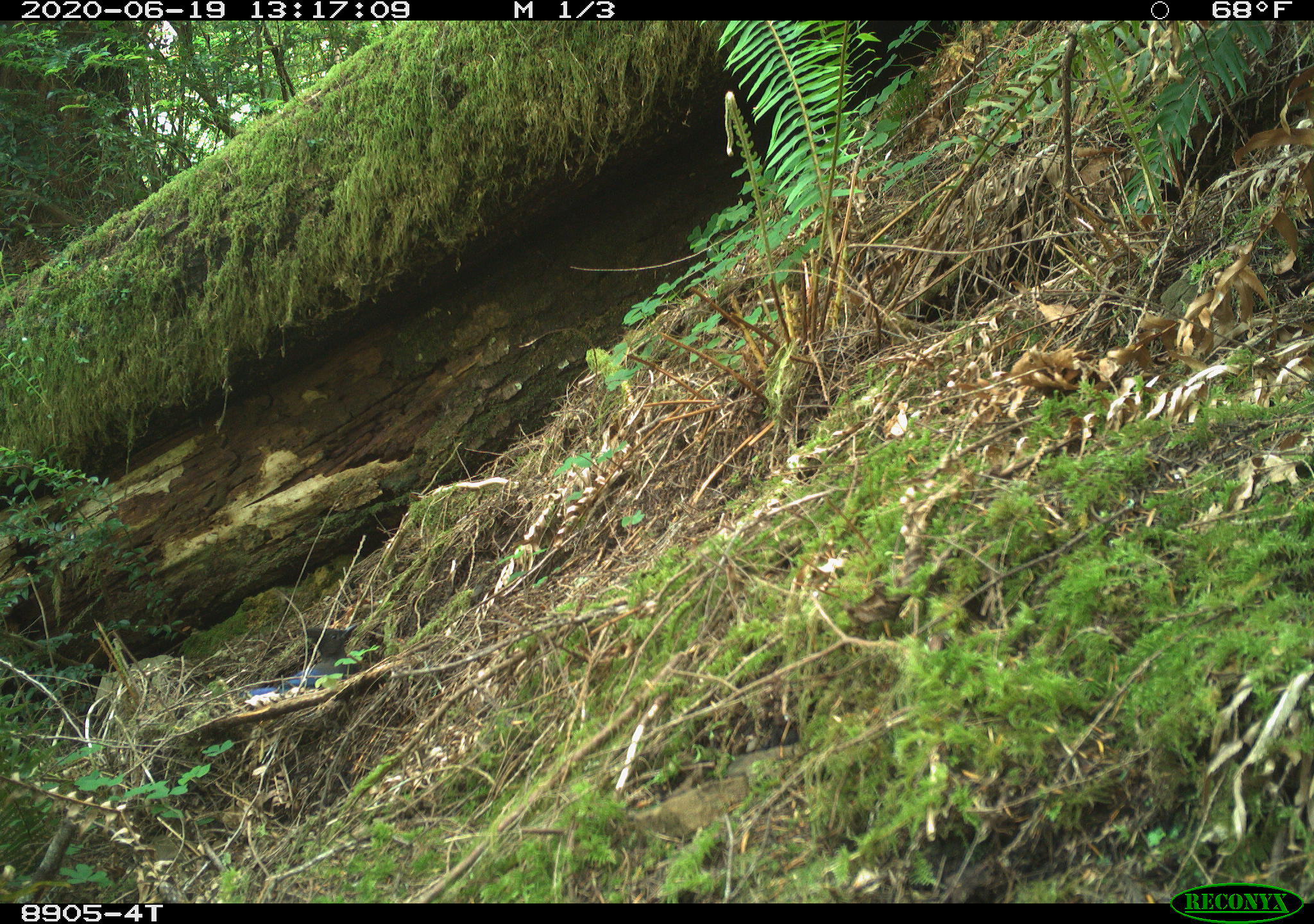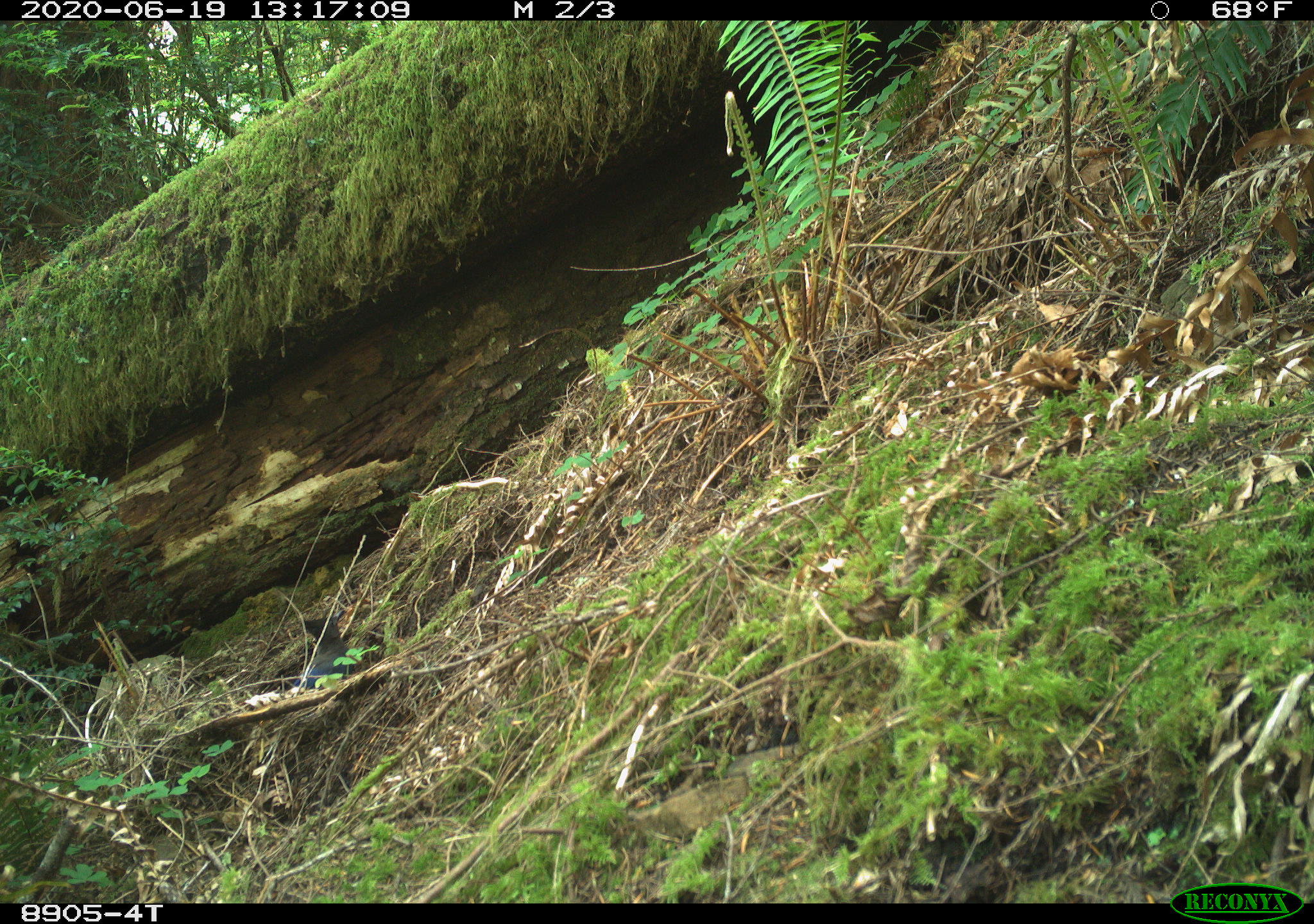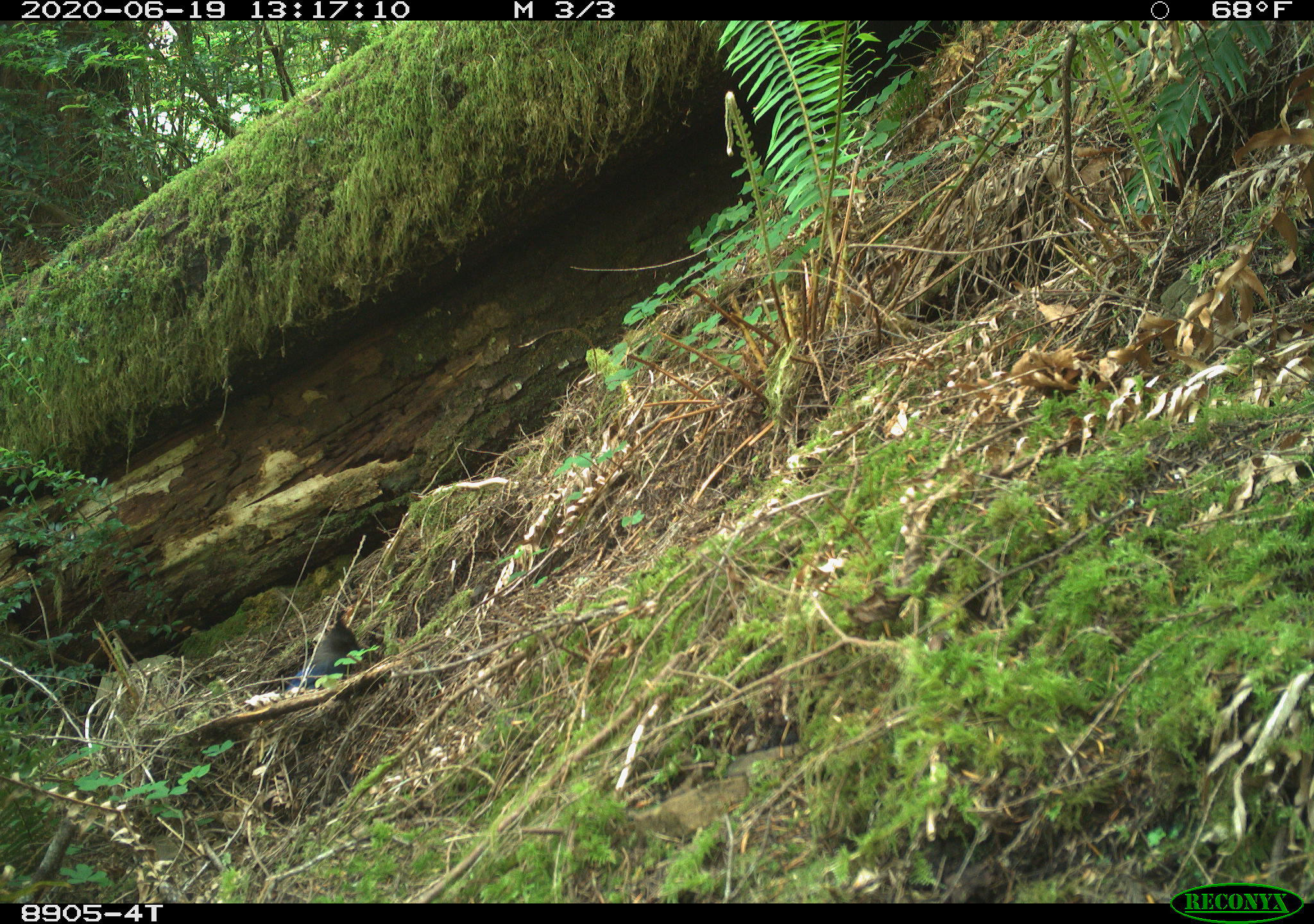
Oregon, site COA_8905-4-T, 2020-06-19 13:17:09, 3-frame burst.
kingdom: Animalia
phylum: Chordata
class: Aves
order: Passeriformes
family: Corvidae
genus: Cyanocitta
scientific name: Cyanocitta stelleri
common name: steller's jay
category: stellers jay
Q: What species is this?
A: Stellers jay (steller's jay) (Cyanocitta stelleri).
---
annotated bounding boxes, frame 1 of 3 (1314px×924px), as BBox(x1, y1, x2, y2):
stellers jay: BBox(247, 621, 357, 699)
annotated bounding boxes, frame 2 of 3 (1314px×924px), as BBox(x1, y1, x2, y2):
stellers jay: BBox(270, 604, 350, 699)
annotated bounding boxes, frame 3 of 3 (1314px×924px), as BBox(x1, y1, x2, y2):
stellers jay: BBox(291, 609, 363, 691)